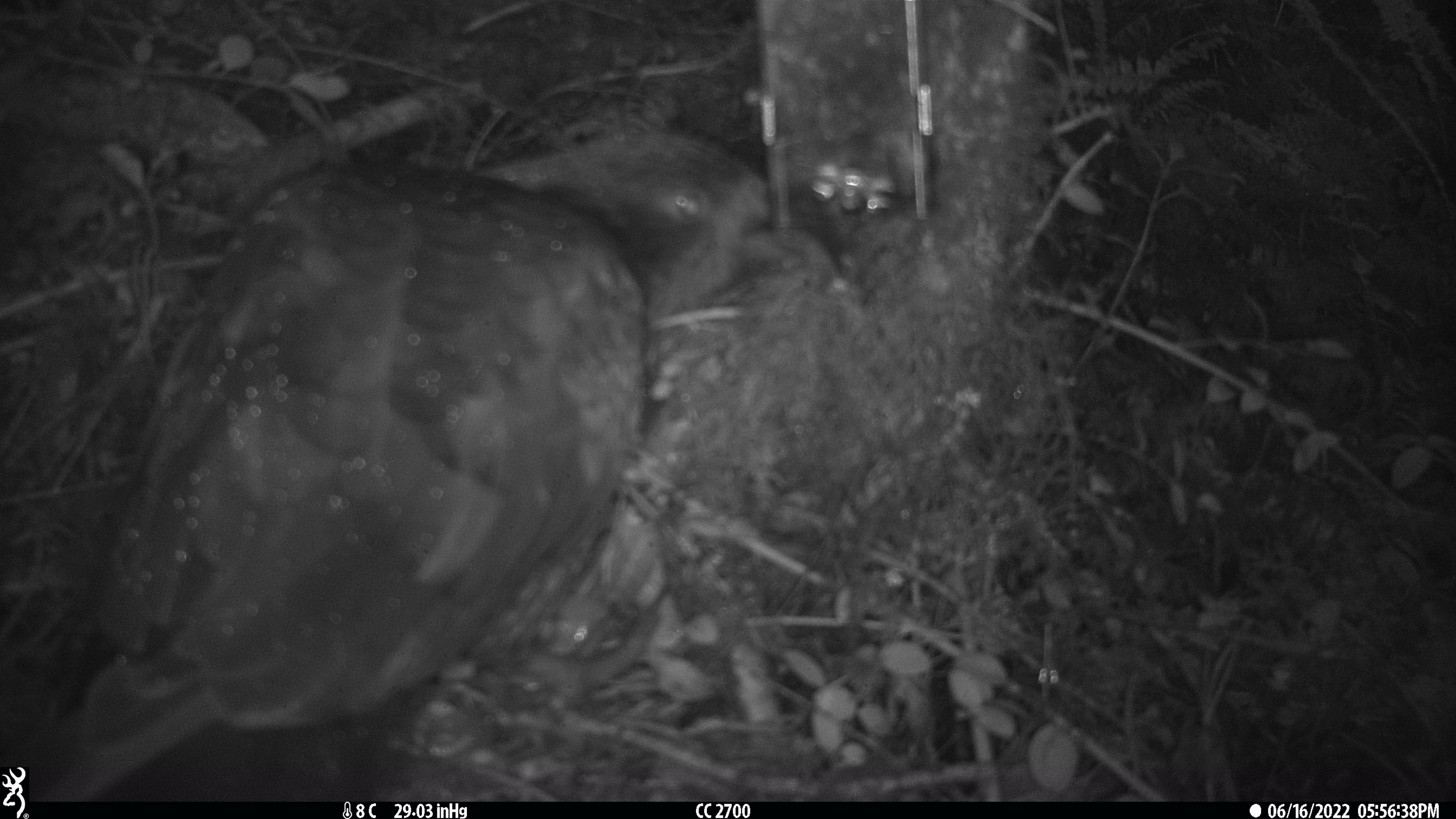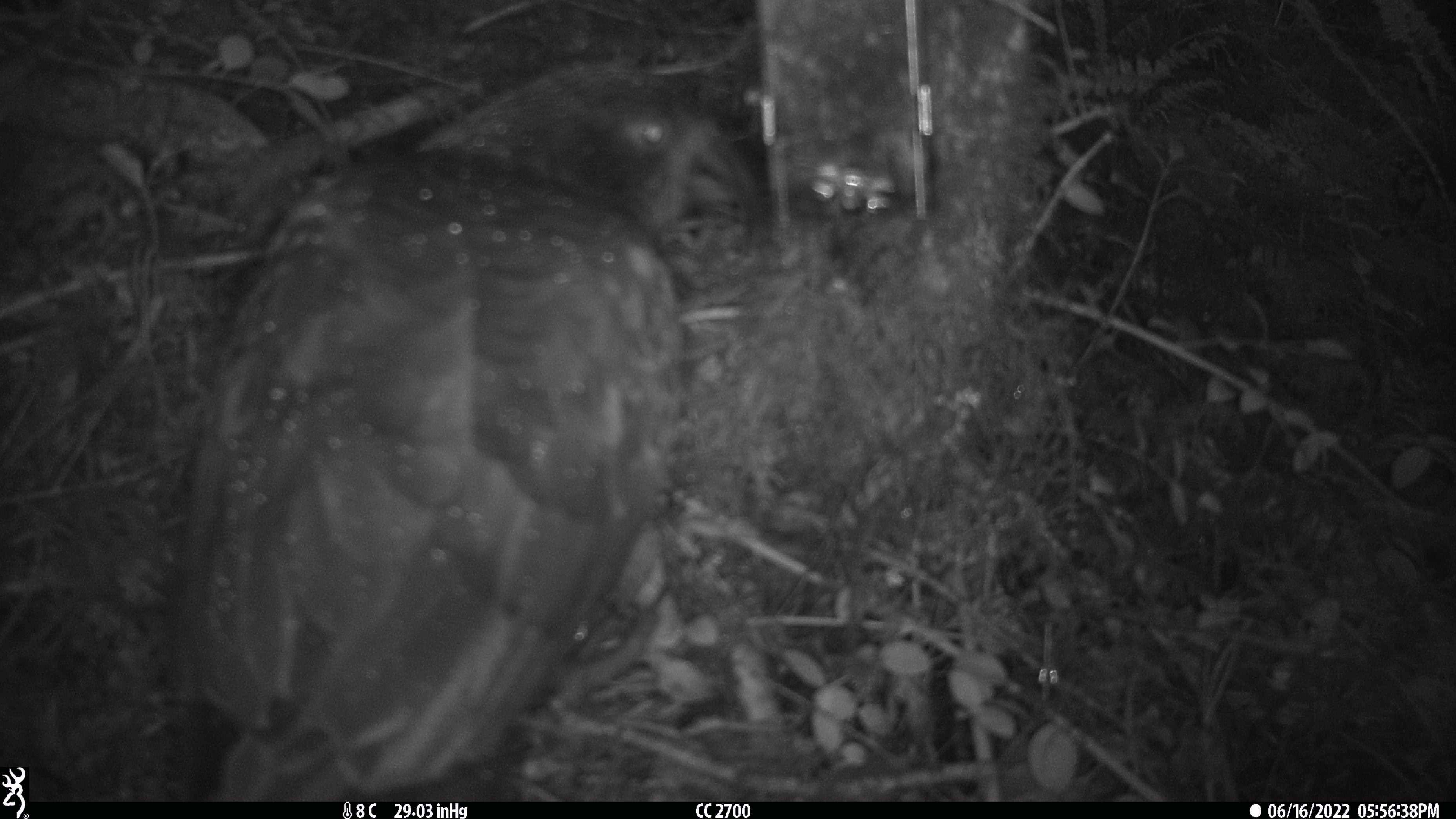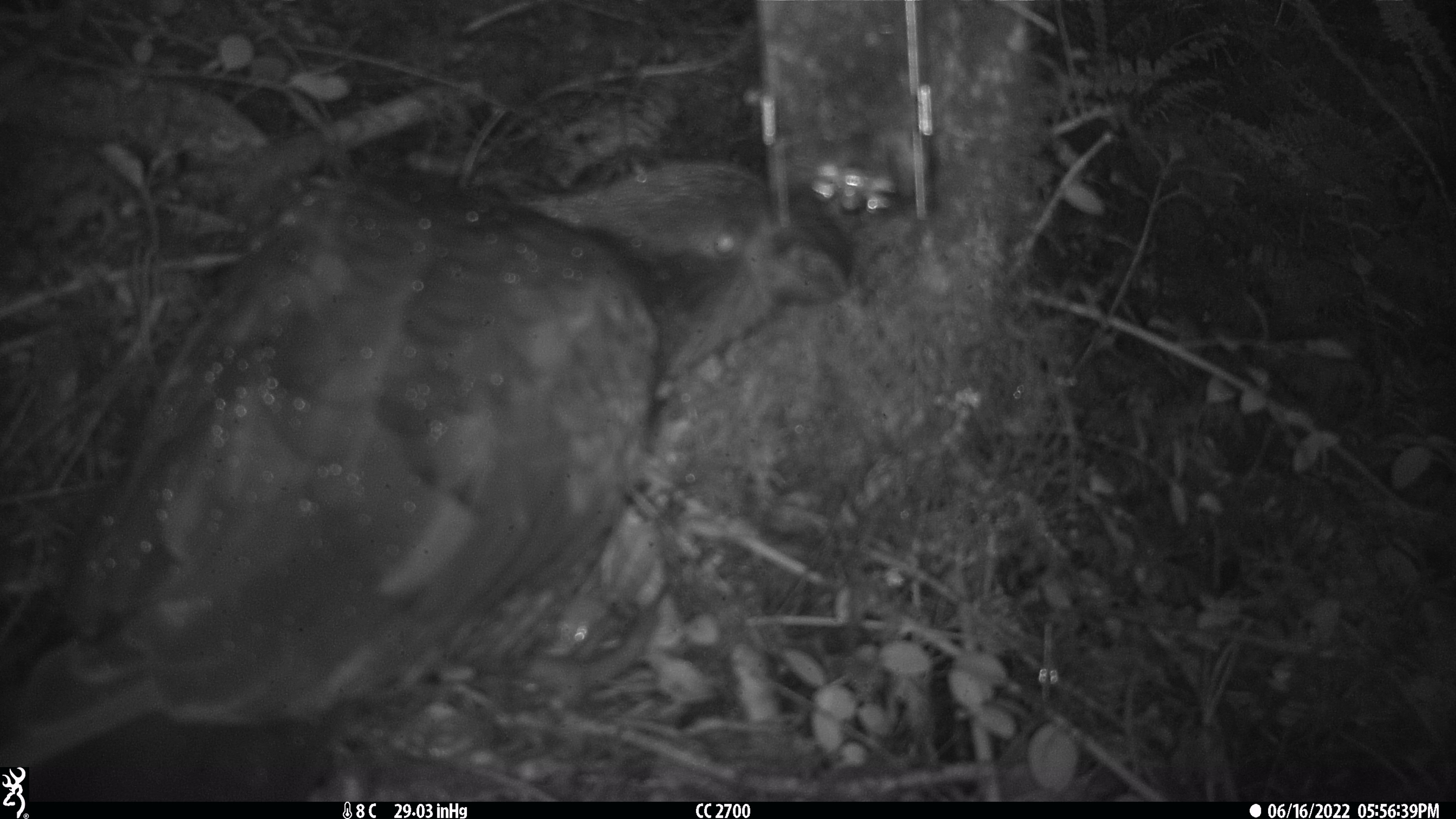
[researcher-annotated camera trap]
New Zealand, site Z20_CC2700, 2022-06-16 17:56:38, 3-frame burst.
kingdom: Animalia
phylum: Chordata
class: Aves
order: Psittaciformes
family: Strigopidae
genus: Nestor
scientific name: Nestor notabilis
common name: kea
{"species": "kea (Nestor notabilis)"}